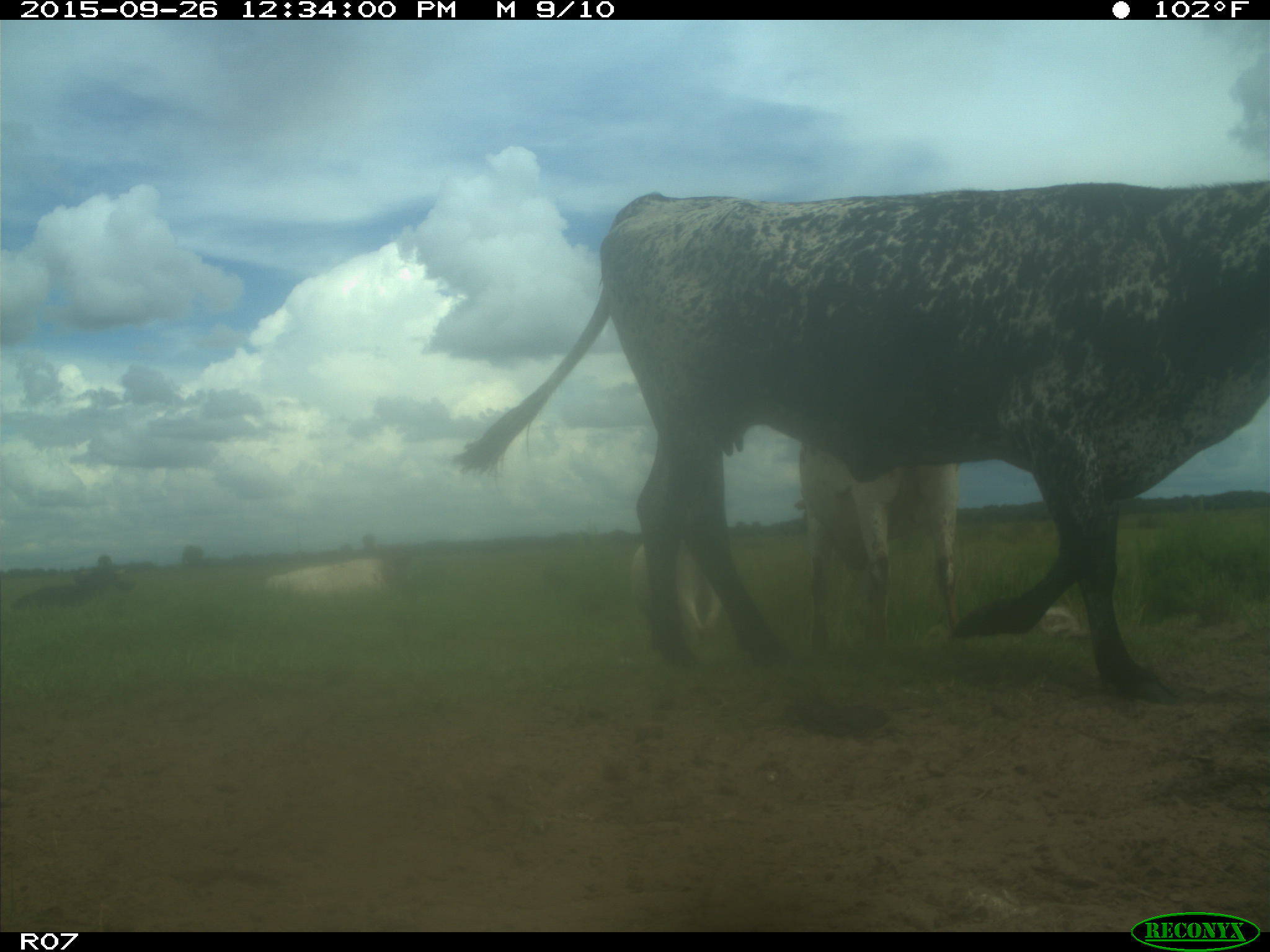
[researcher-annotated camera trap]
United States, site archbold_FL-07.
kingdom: Animalia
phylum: Chordata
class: Mammalia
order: Artiodactyla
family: Bovidae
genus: Bos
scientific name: Bos taurus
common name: domestic cow